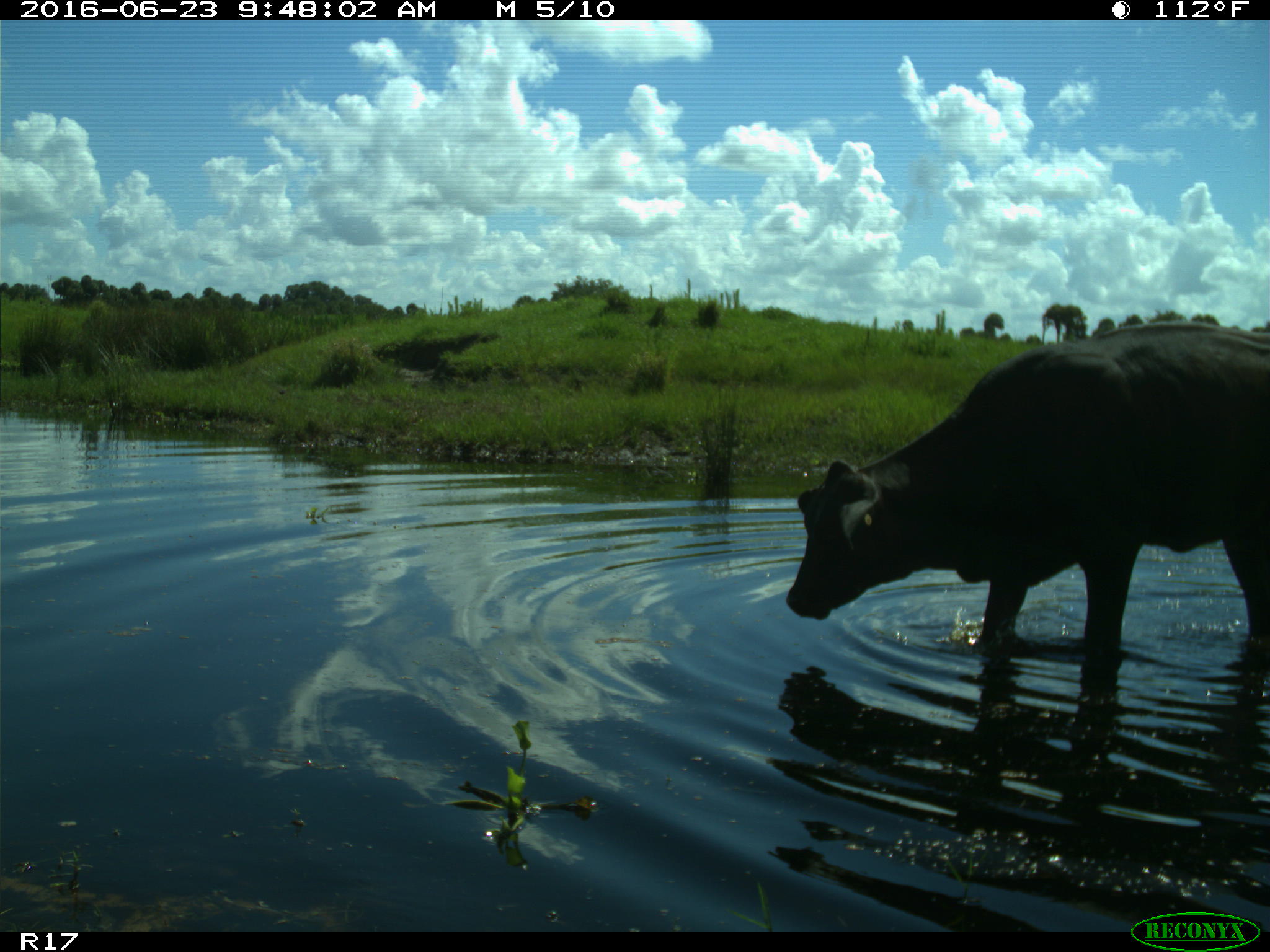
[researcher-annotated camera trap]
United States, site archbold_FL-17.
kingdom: Animalia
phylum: Chordata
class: Mammalia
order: Artiodactyla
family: Bovidae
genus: Bos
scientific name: Bos taurus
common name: domestic cow